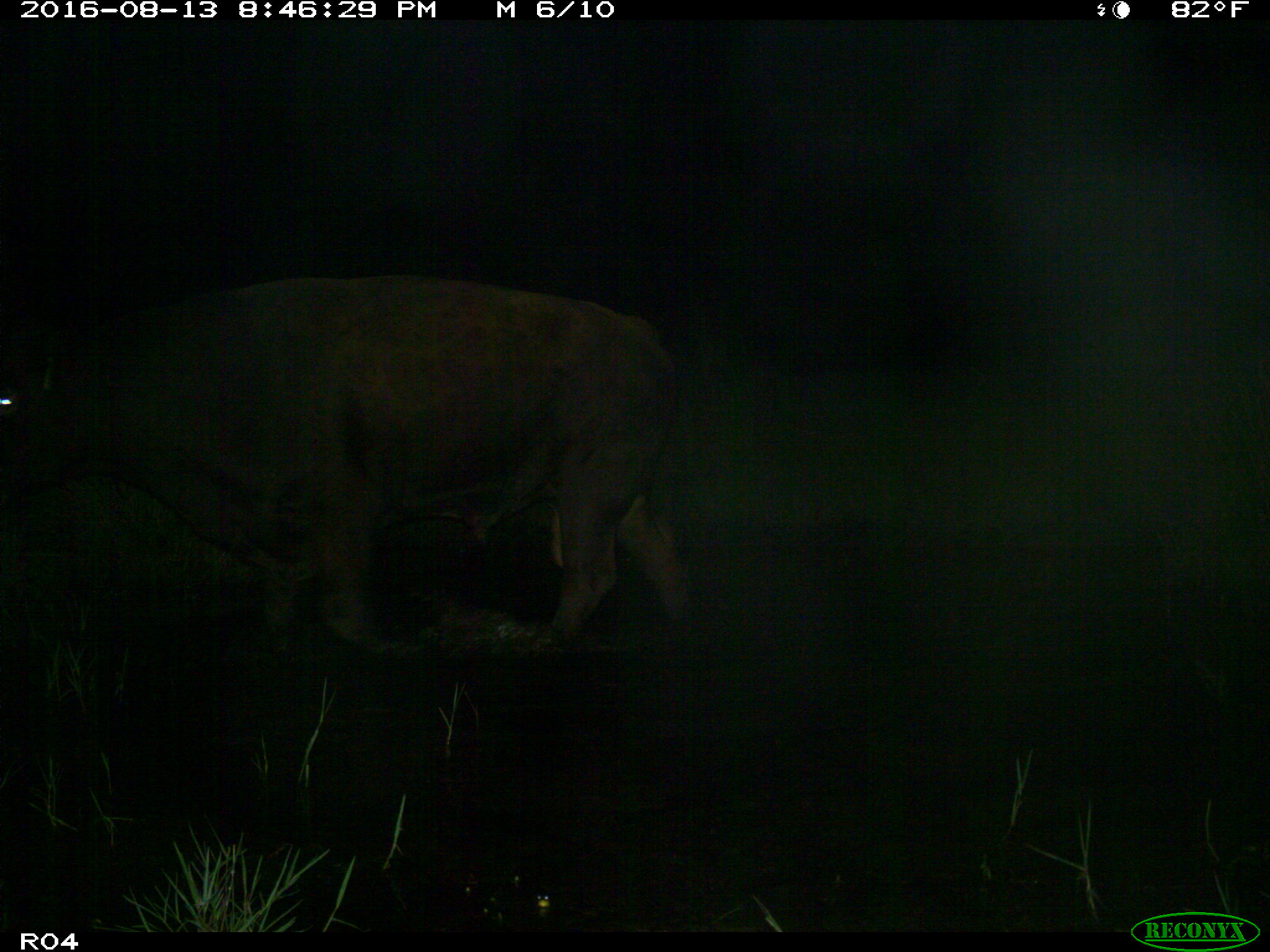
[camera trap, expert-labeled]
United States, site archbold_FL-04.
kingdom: Animalia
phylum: Chordata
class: Mammalia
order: Artiodactyla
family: Bovidae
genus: Bos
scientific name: Bos taurus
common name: domestic cow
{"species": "Bos taurus (domestic cow)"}